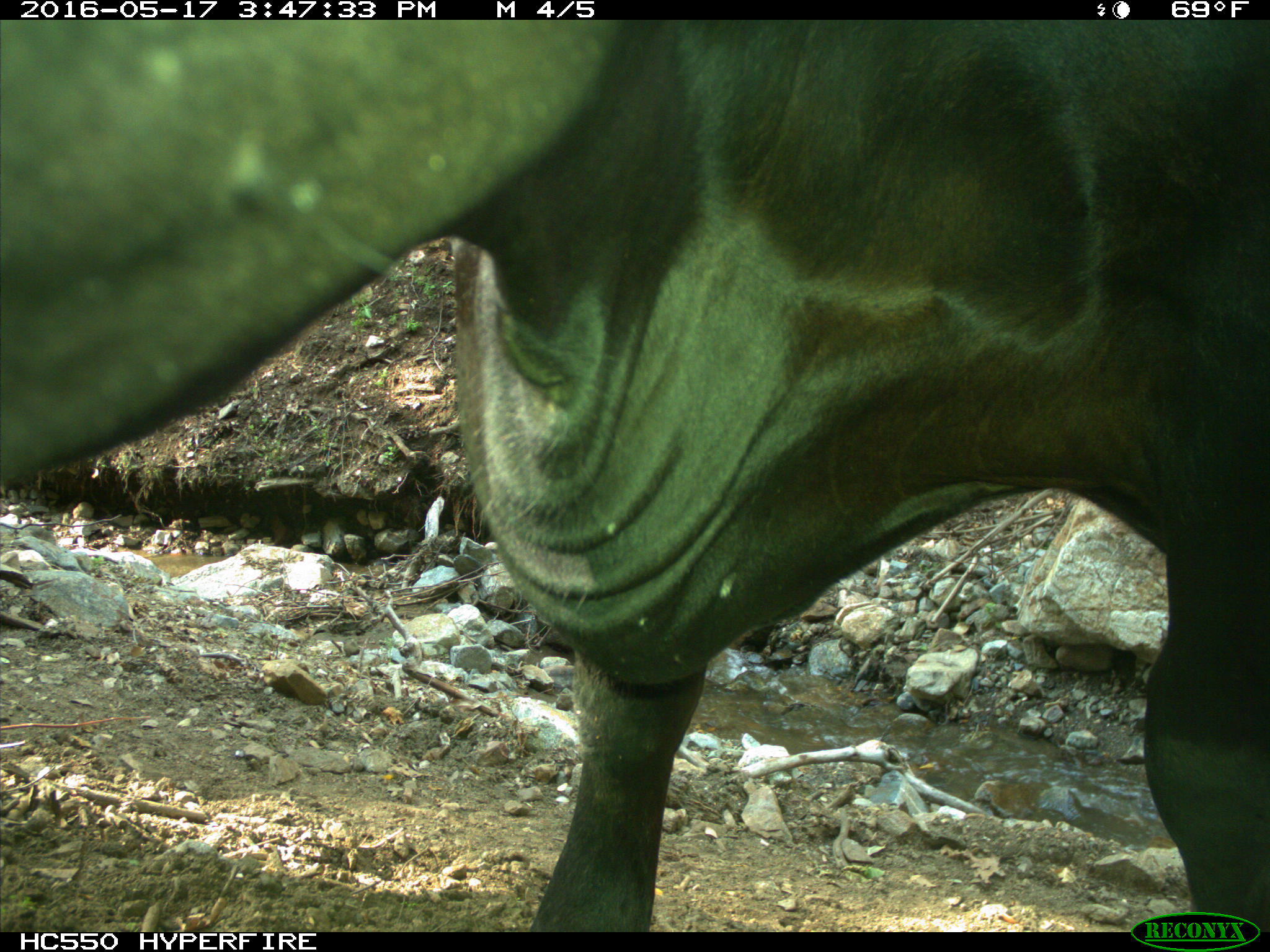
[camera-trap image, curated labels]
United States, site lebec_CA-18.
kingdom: Animalia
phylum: Chordata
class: Mammalia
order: Artiodactyla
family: Bovidae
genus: Bos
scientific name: Bos taurus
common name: domestic cow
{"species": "Bos taurus (domestic cow)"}